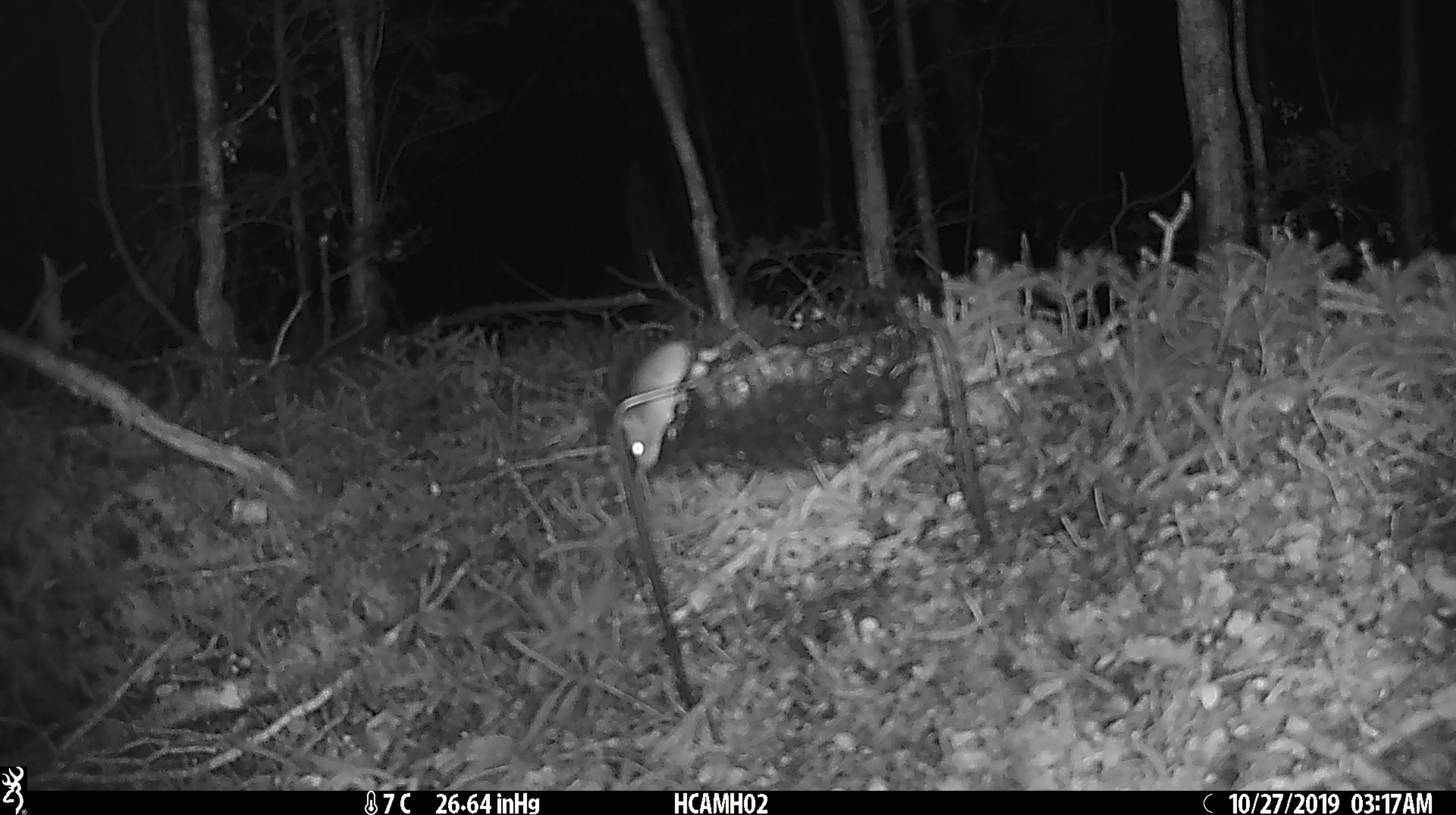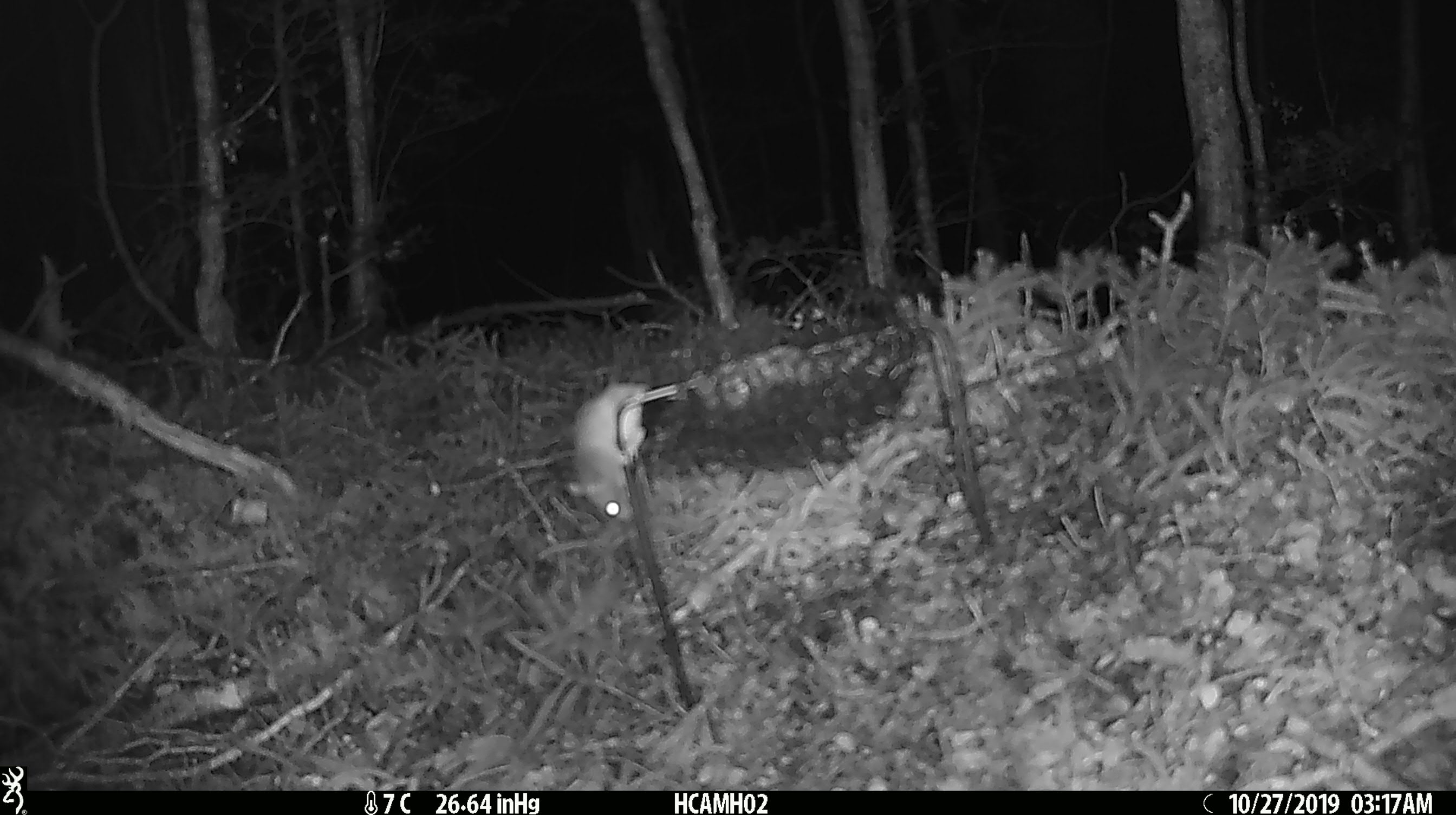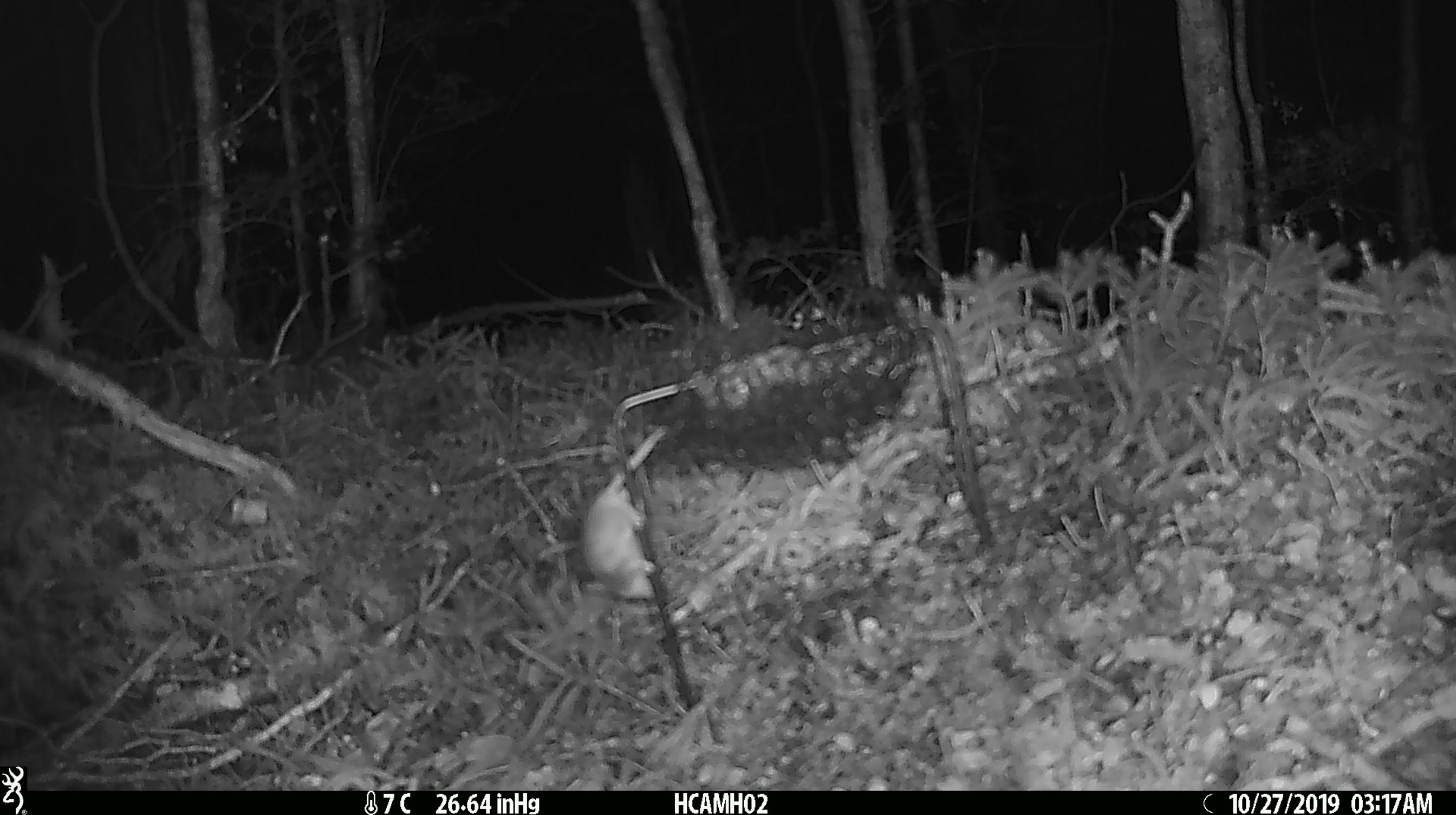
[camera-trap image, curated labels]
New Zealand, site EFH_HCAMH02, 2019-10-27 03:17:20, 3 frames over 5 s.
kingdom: Animalia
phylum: Chordata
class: Mammalia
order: Rodentia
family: Muridae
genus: Mus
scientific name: Mus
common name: mouse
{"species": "mouse (Mus)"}